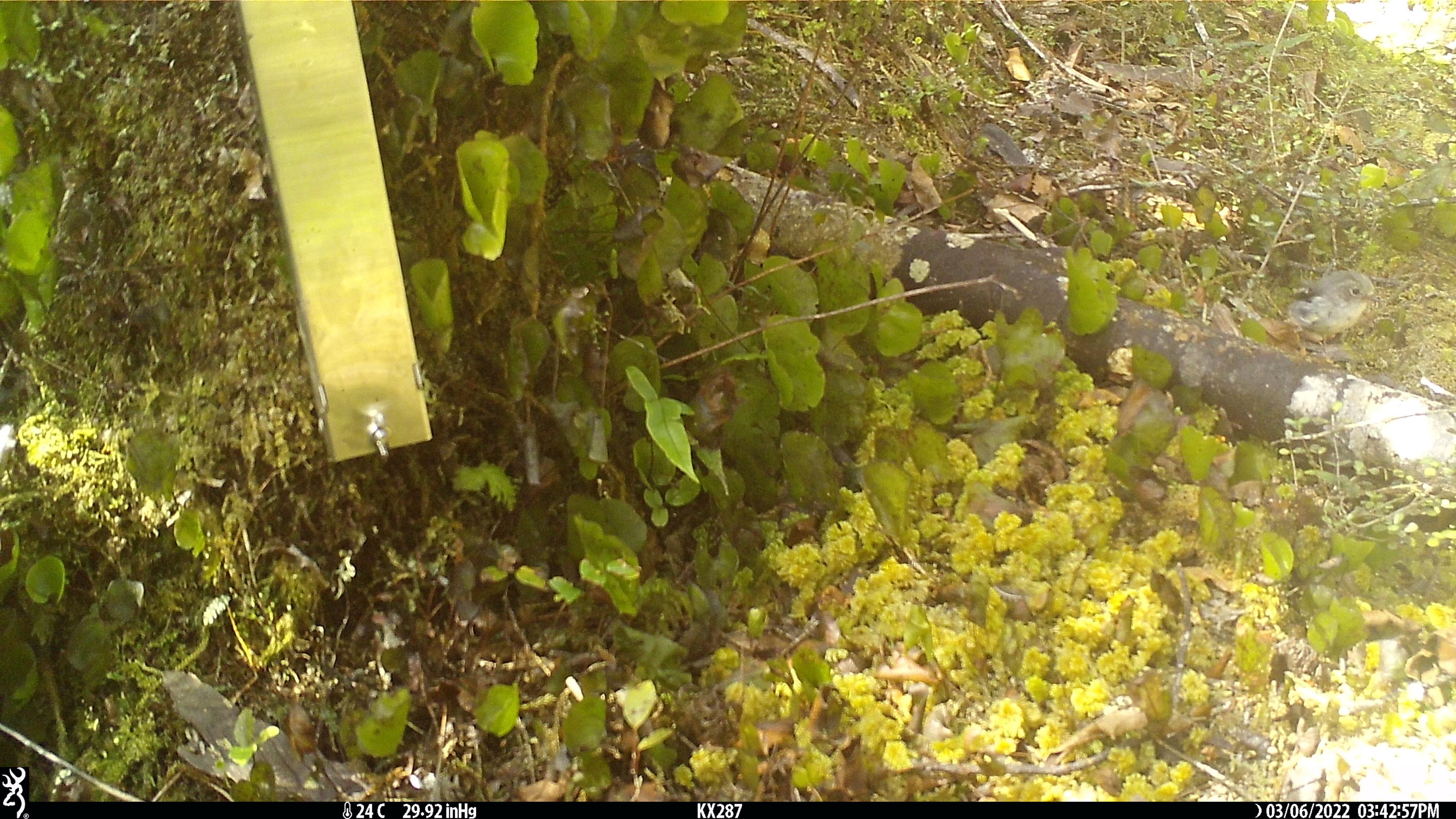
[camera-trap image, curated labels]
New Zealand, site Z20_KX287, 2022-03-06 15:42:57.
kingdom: Animalia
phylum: Chordata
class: Aves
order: Passeriformes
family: Petroicidae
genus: Petroica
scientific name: Petroica macrocephala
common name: tomtit